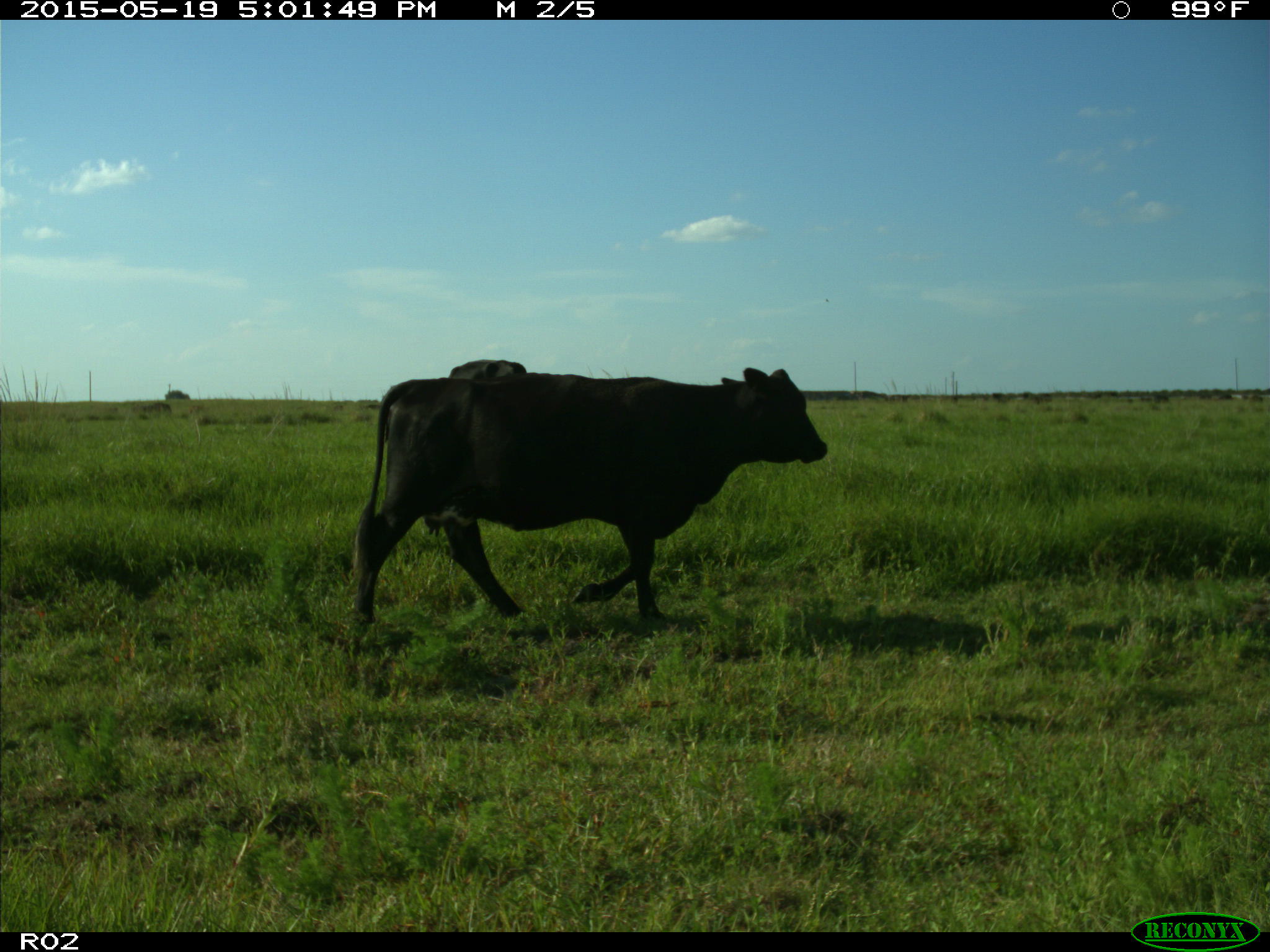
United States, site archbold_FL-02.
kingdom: Animalia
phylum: Chordata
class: Mammalia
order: Artiodactyla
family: Bovidae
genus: Bos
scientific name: Bos taurus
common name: domestic cow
Bos taurus (domestic cow).